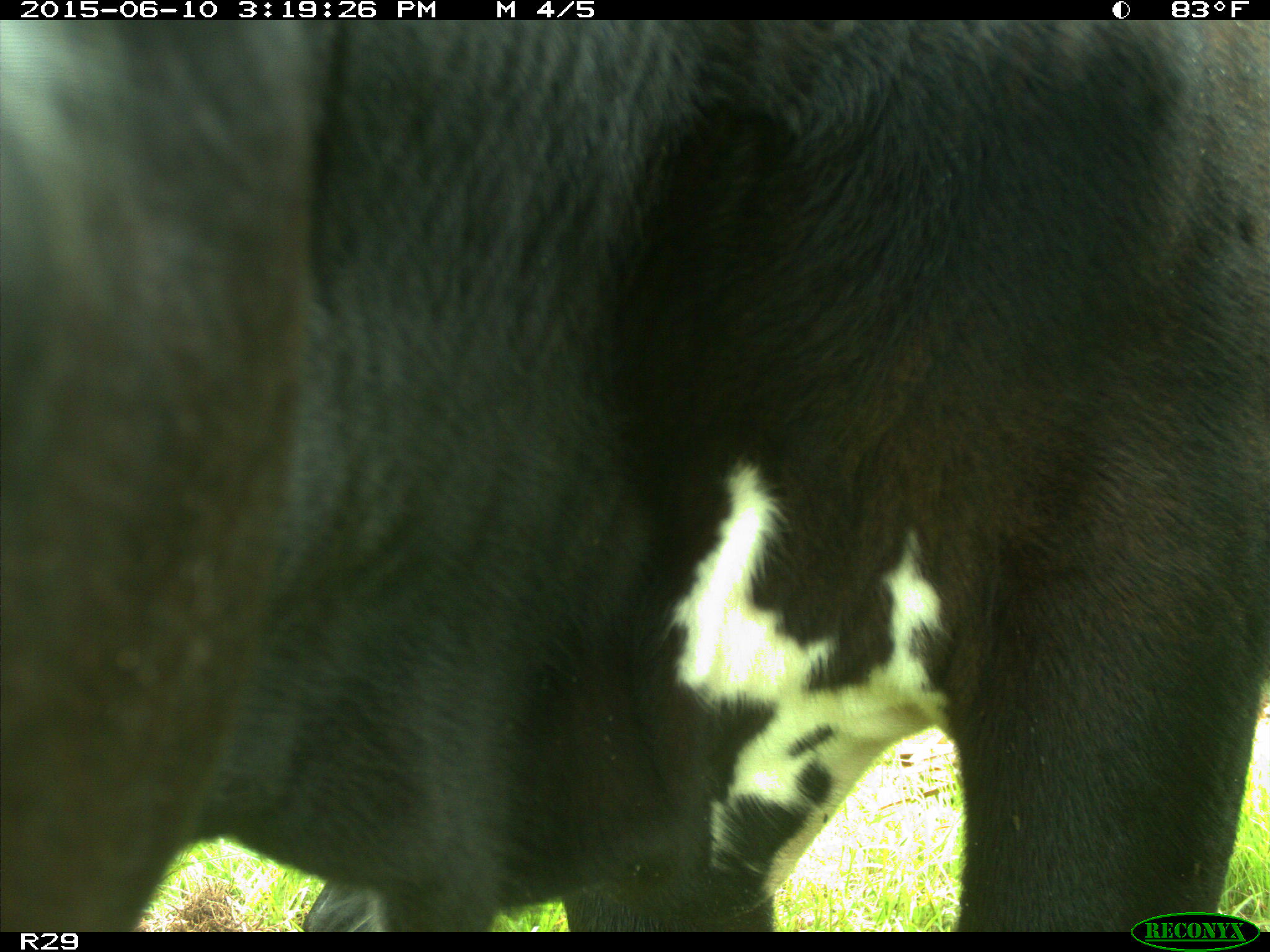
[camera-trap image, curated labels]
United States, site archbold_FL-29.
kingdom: Animalia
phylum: Chordata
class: Mammalia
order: Artiodactyla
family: Bovidae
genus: Bos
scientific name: Bos taurus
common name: domestic cow